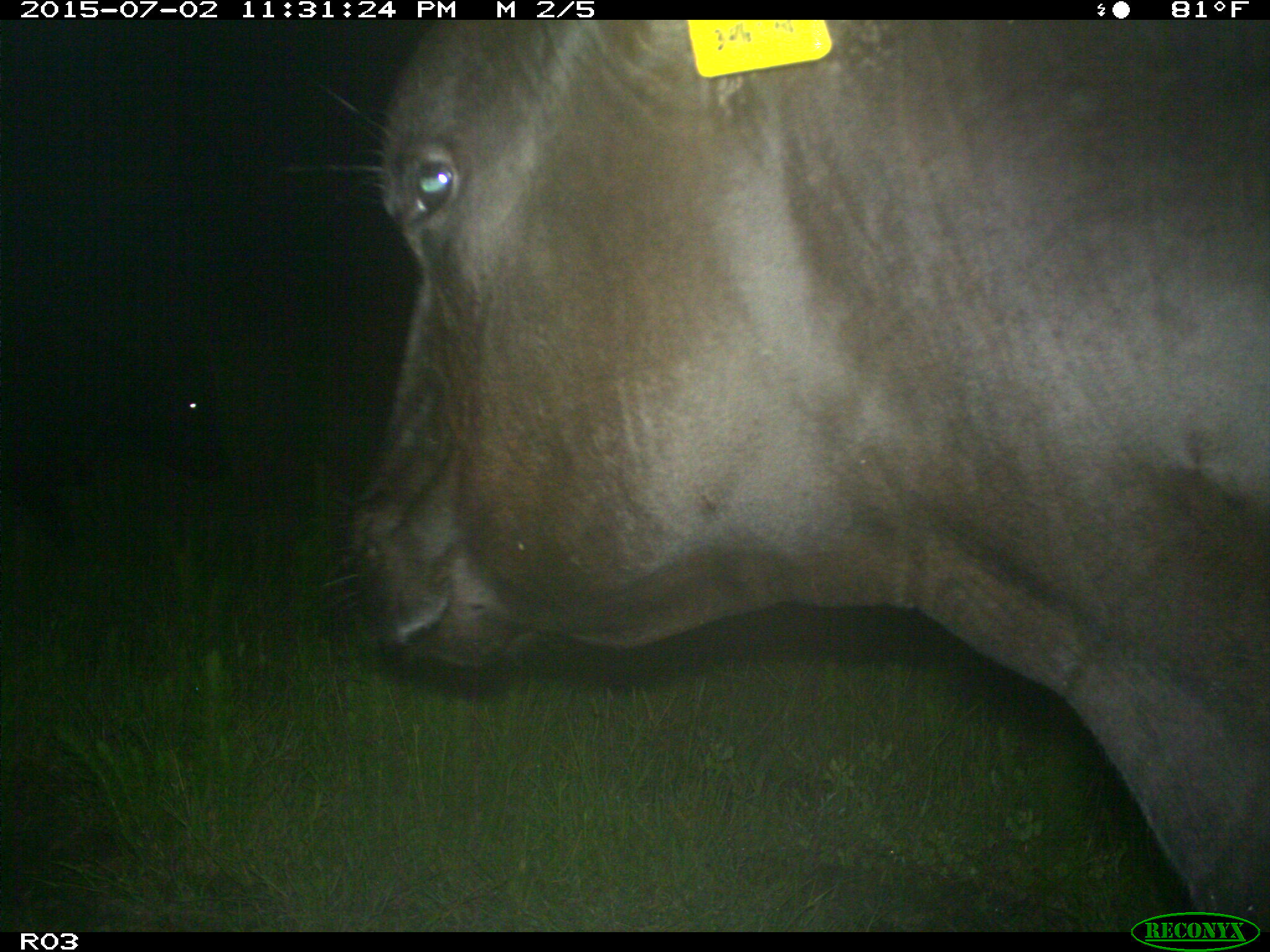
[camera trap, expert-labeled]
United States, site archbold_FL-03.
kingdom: Animalia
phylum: Chordata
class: Mammalia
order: Artiodactyla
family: Bovidae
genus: Bos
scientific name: Bos taurus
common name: domestic cow